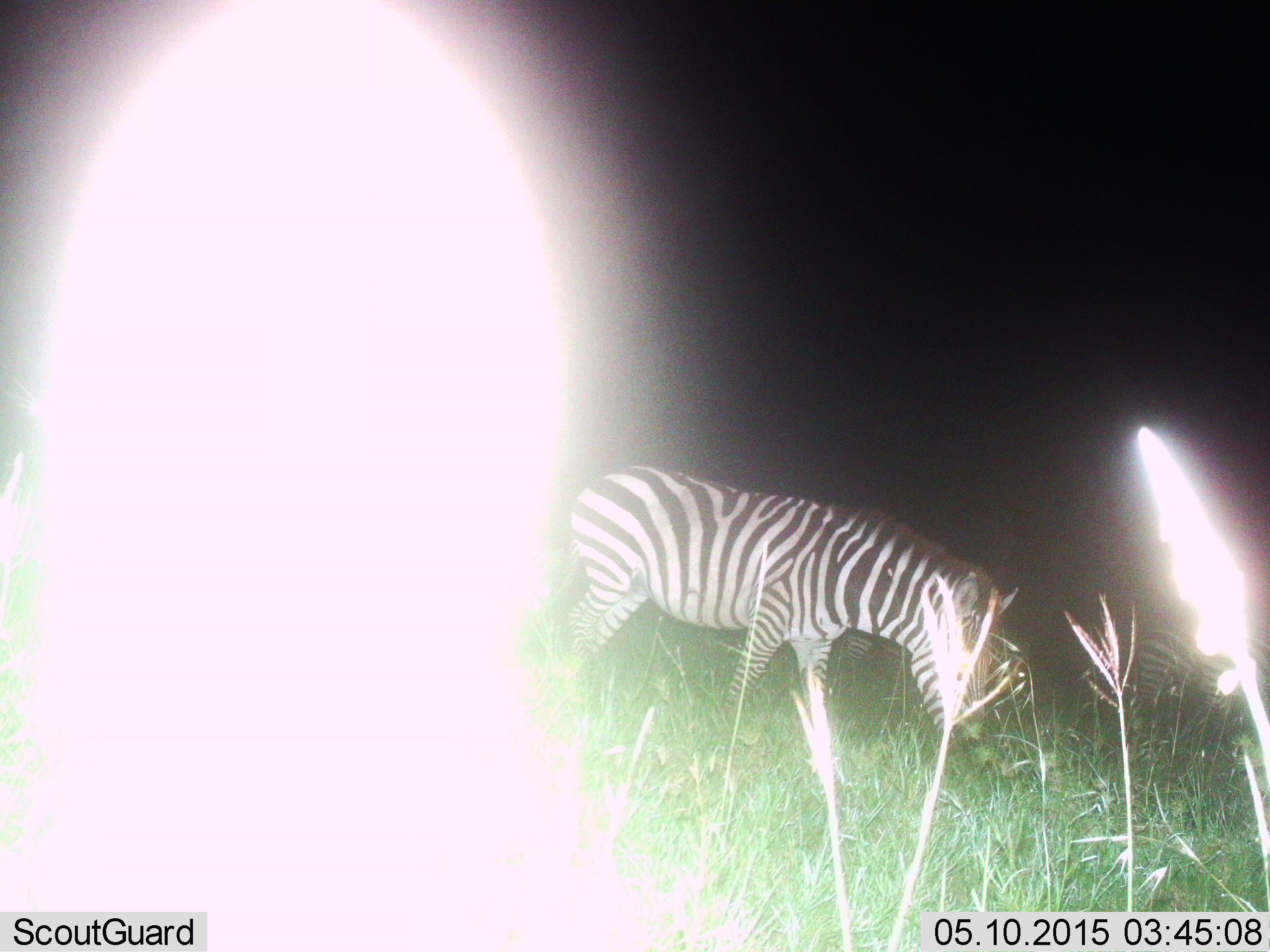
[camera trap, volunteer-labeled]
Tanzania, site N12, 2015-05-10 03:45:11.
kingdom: Animalia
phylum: Chordata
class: Mammalia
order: Perissodactyla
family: Equidae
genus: Equus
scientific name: Equus quagga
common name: plains zebra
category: zebra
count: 2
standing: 40%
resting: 0%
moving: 20%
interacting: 0%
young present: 0%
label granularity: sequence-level